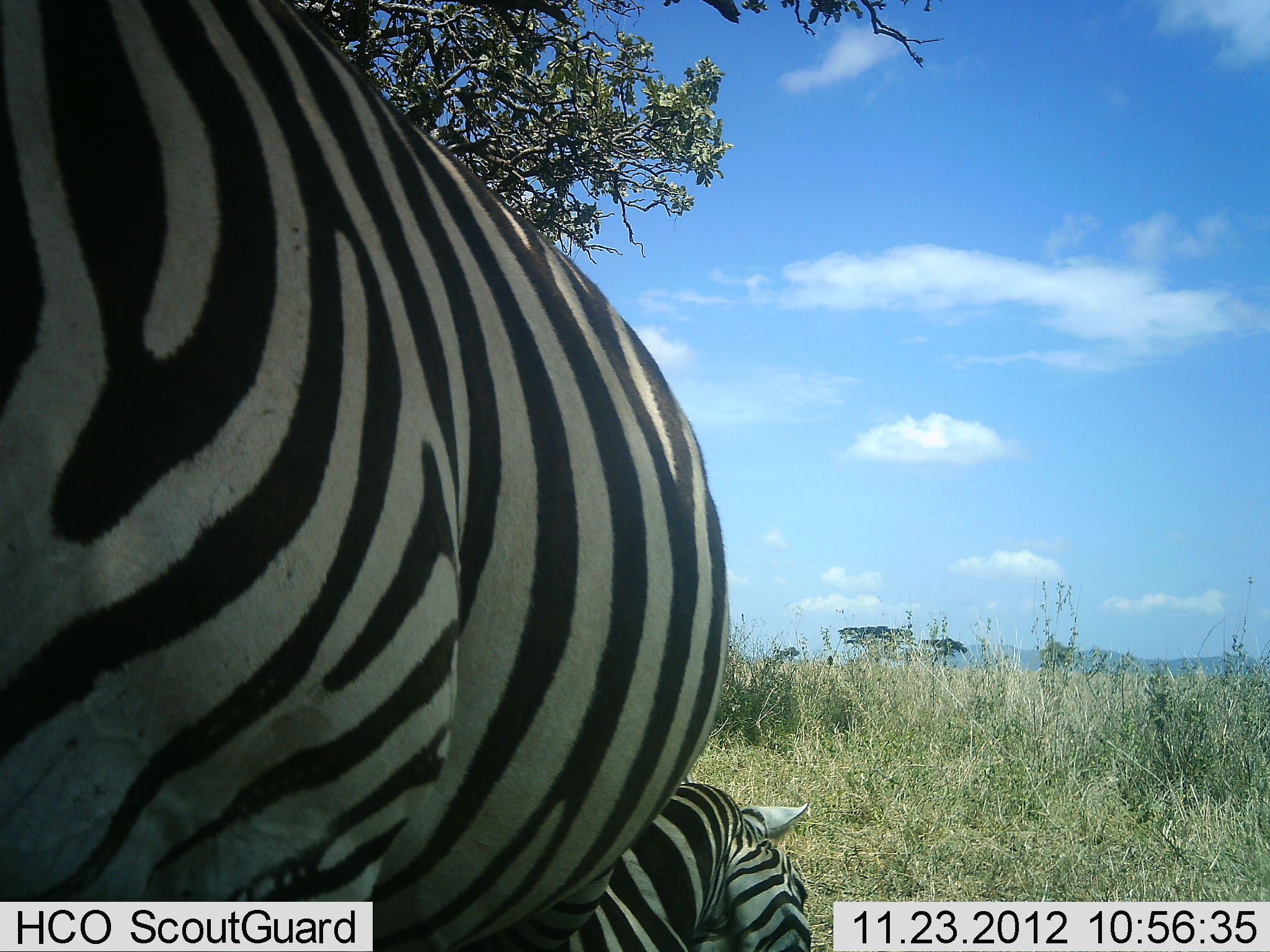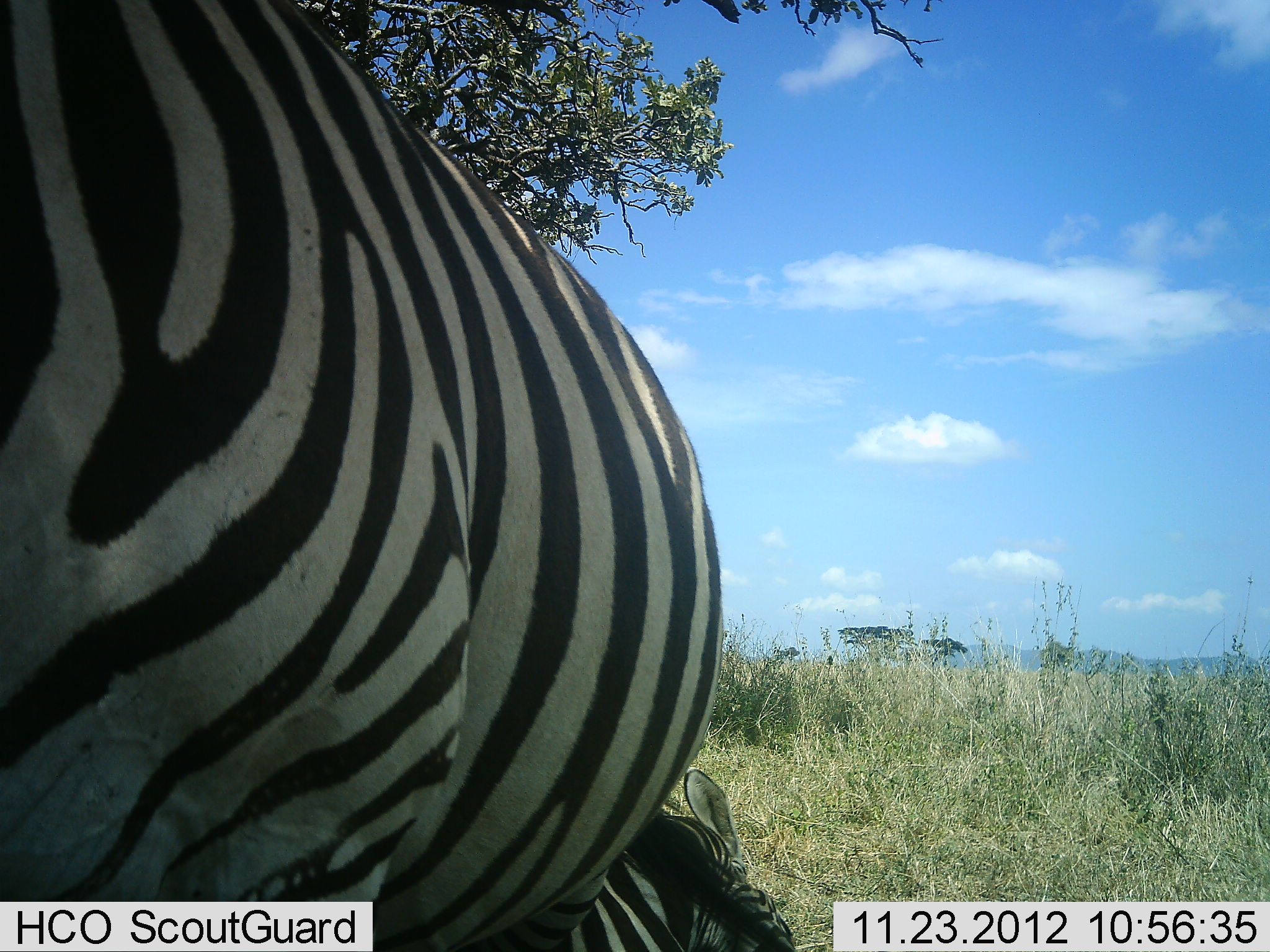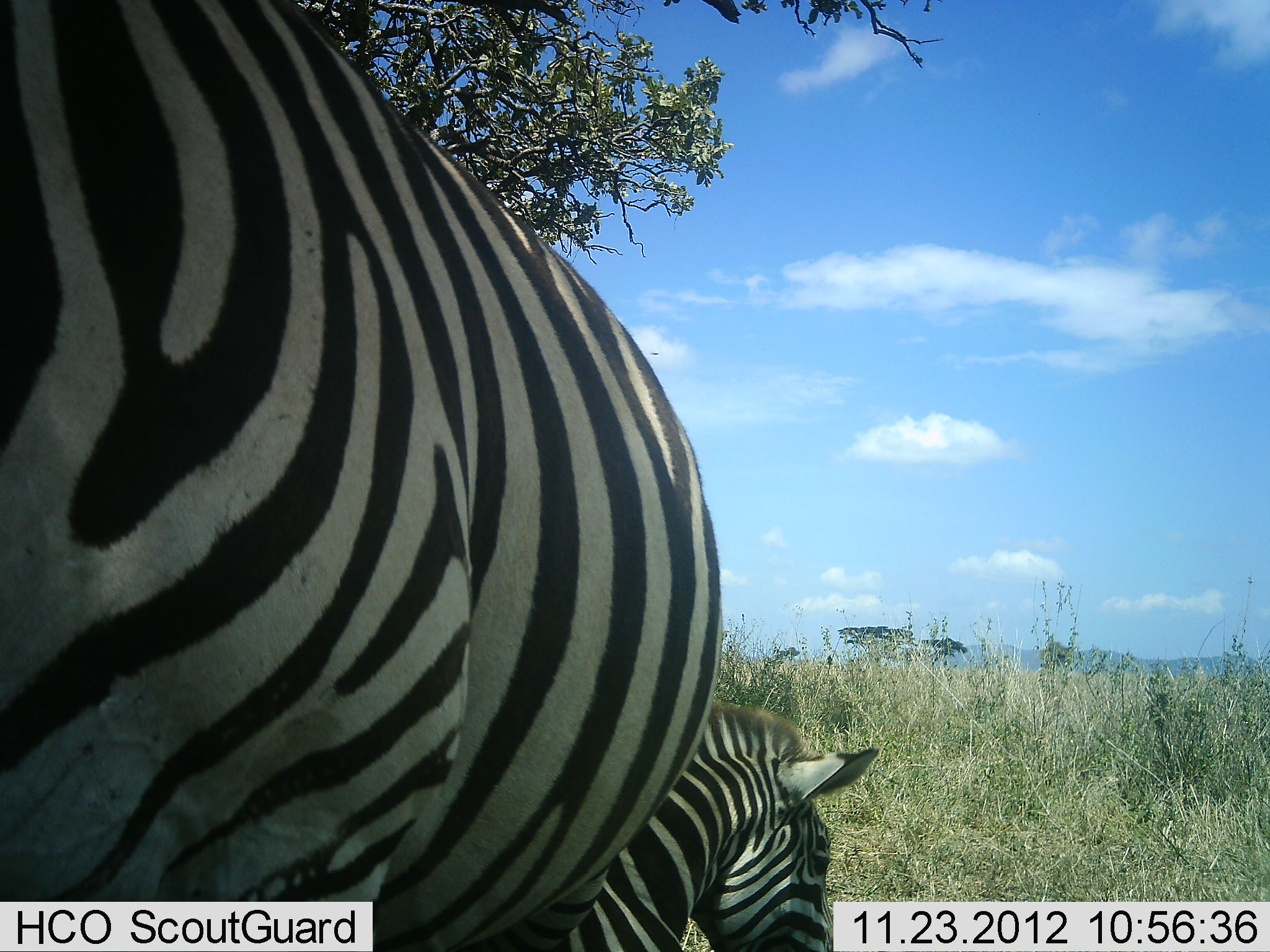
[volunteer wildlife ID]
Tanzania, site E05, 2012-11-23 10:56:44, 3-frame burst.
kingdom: Animalia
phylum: Chordata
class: Mammalia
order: Perissodactyla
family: Equidae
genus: Equus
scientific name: Equus quagga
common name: plains zebra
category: zebra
Zebra (plains zebra) (Equus quagga), count 2. Behavior (volunteer vote fractions): standing 80%, resting 50%, moving 0%, interacting 0%. Young present (vote fraction): 30%. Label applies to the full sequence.